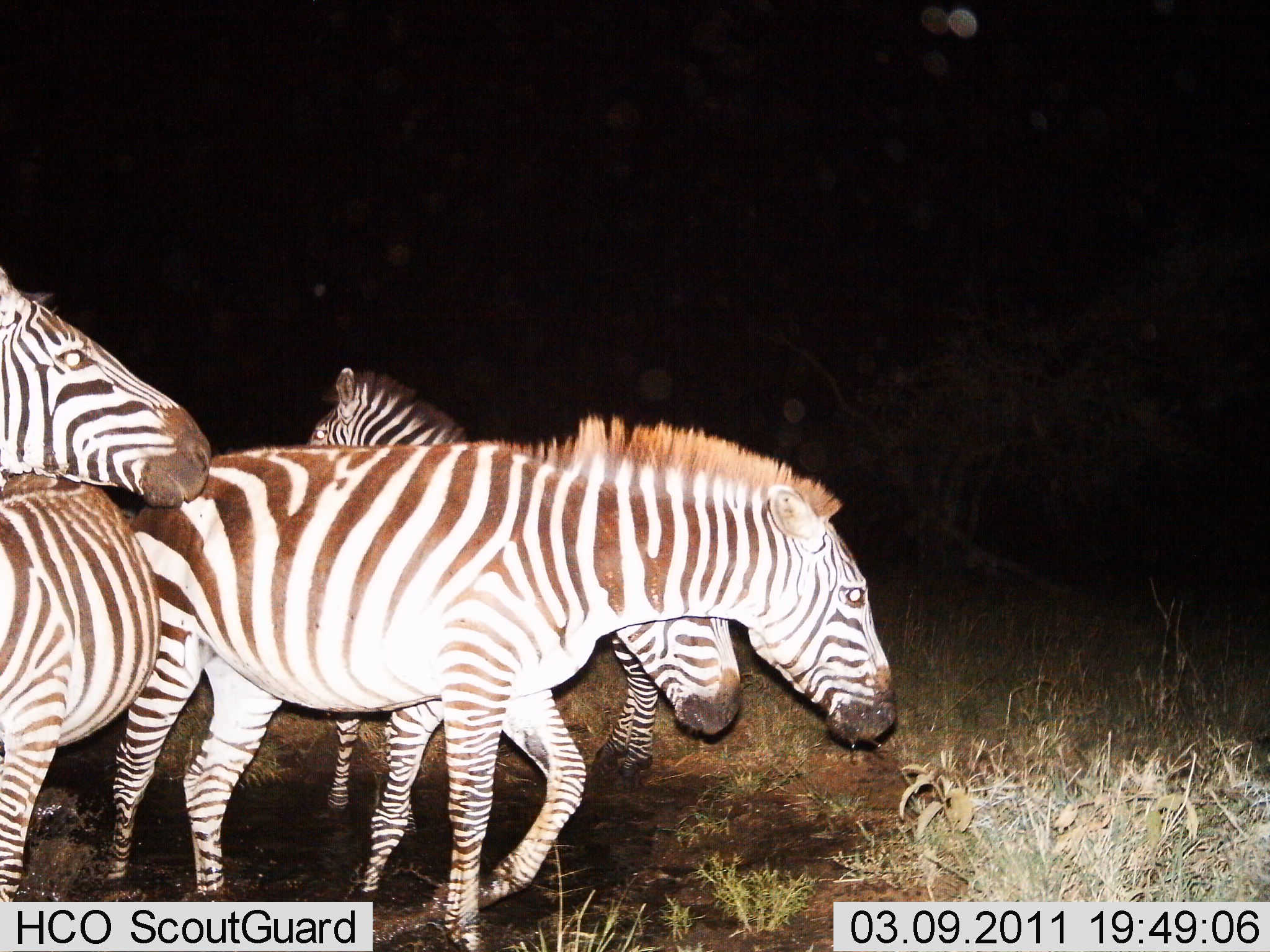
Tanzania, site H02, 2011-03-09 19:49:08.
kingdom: Animalia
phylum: Chordata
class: Mammalia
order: Perissodactyla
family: Equidae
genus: Equus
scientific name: Equus quagga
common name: plains zebra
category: zebra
Zebra (plains zebra) (Equus quagga), count 5. Behavior (volunteer vote fractions): standing 67%, resting 0%, moving 50%, interacting 8%. Young present (vote fraction): 8%. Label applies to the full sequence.